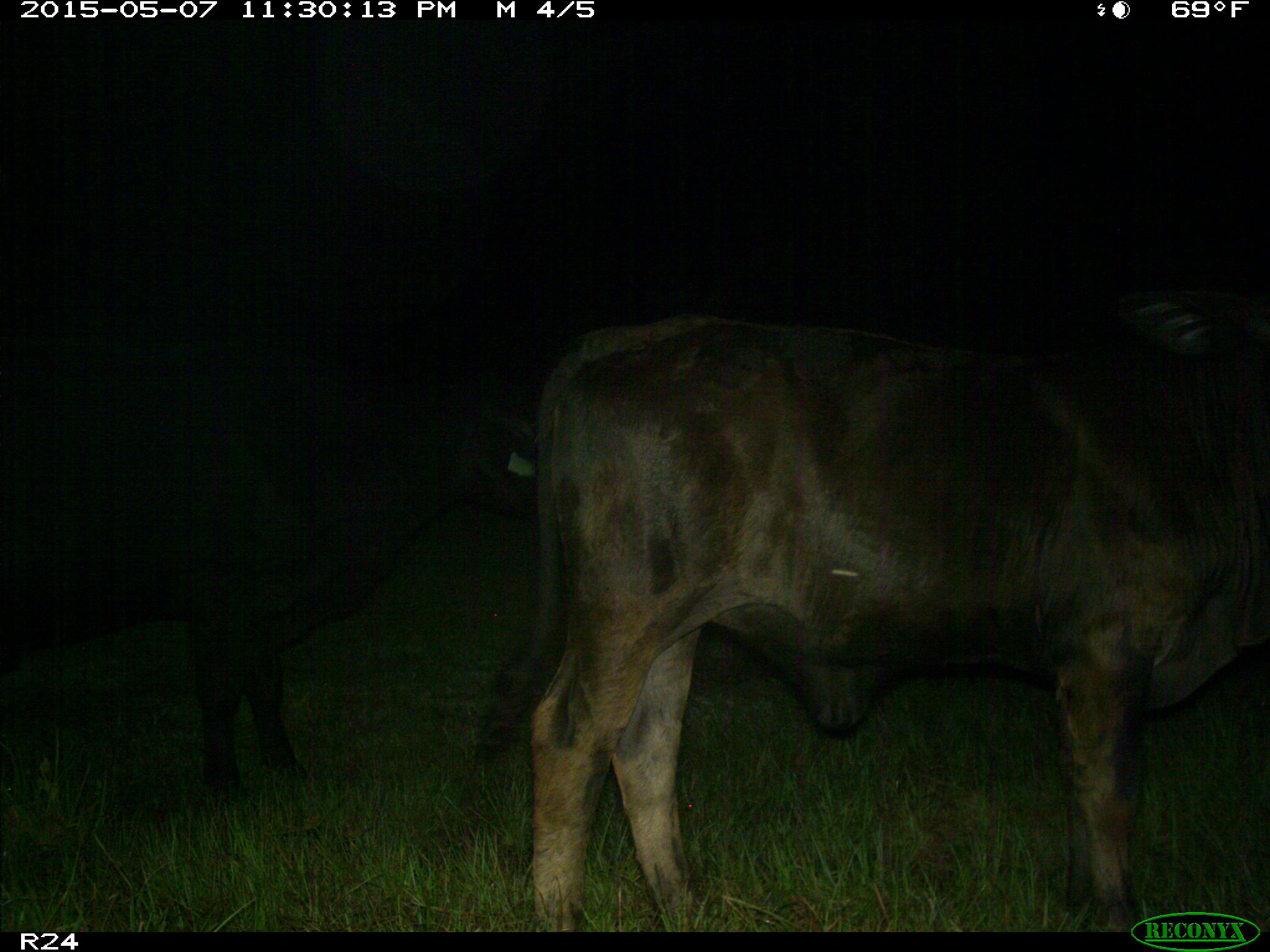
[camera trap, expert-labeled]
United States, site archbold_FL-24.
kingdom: Animalia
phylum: Chordata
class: Mammalia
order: Artiodactyla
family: Bovidae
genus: Bos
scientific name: Bos taurus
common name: domestic cow